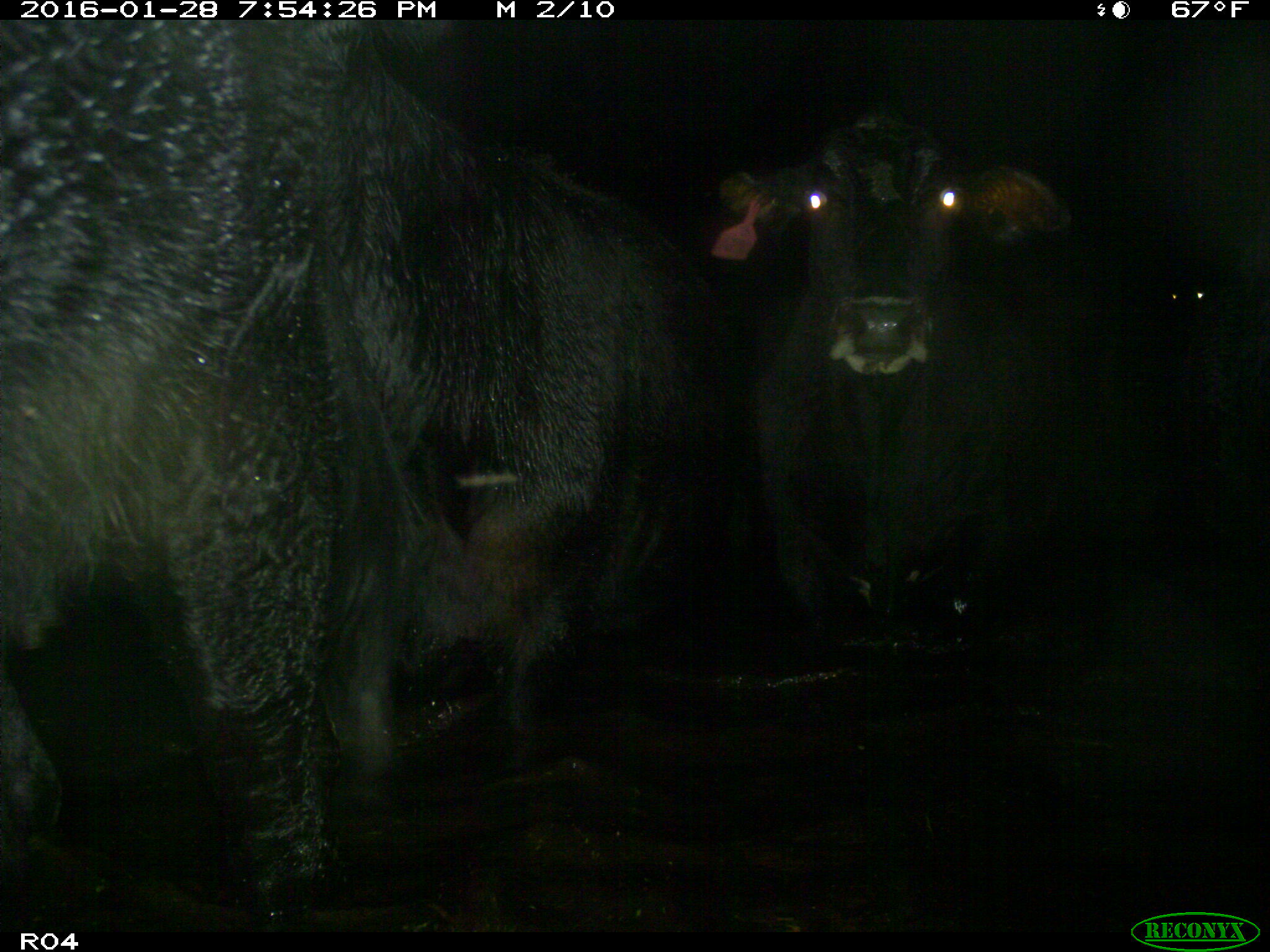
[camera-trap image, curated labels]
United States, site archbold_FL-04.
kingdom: Animalia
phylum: Chordata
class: Mammalia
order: Artiodactyla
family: Bovidae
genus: Bos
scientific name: Bos taurus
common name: domestic cow